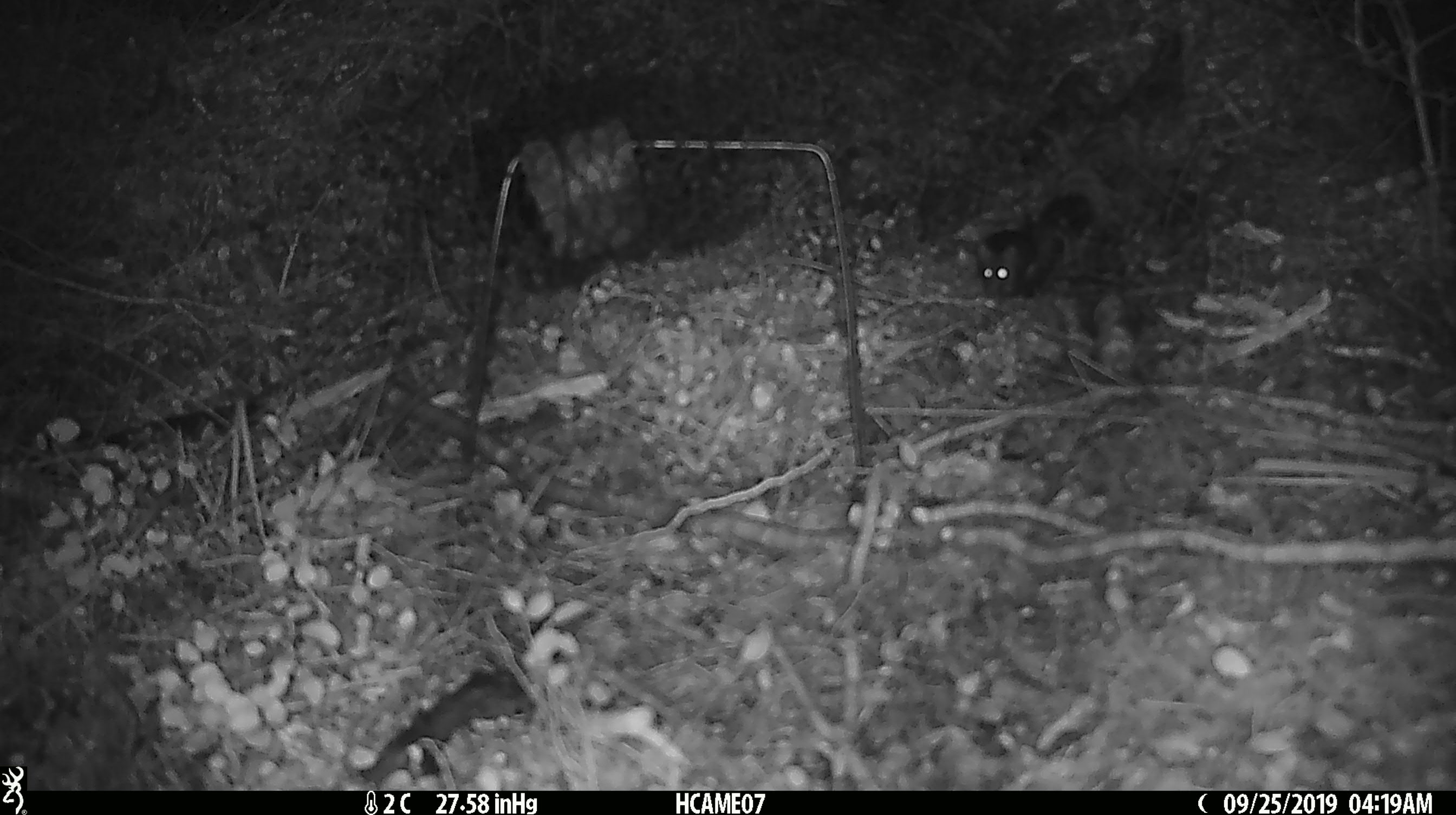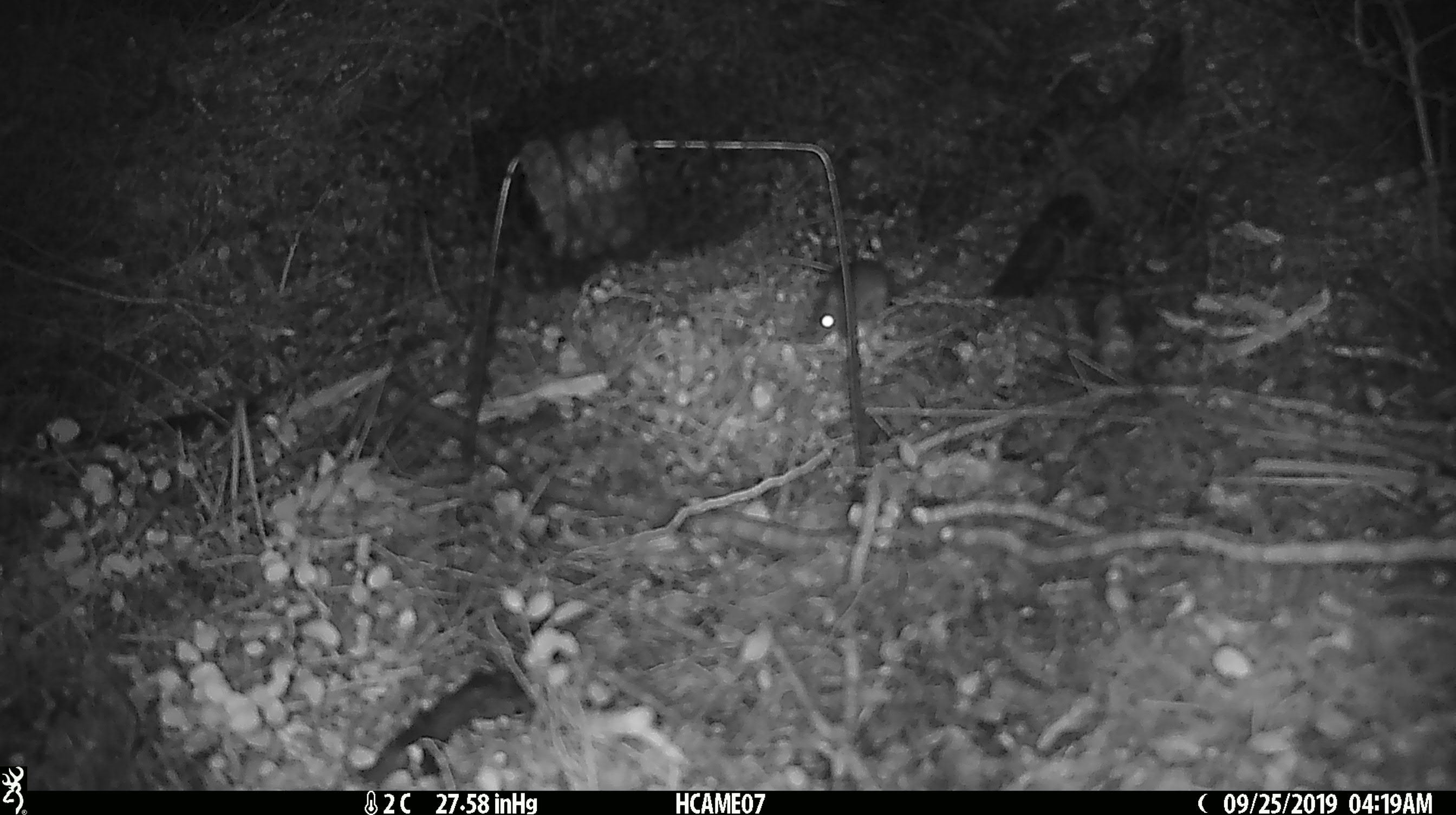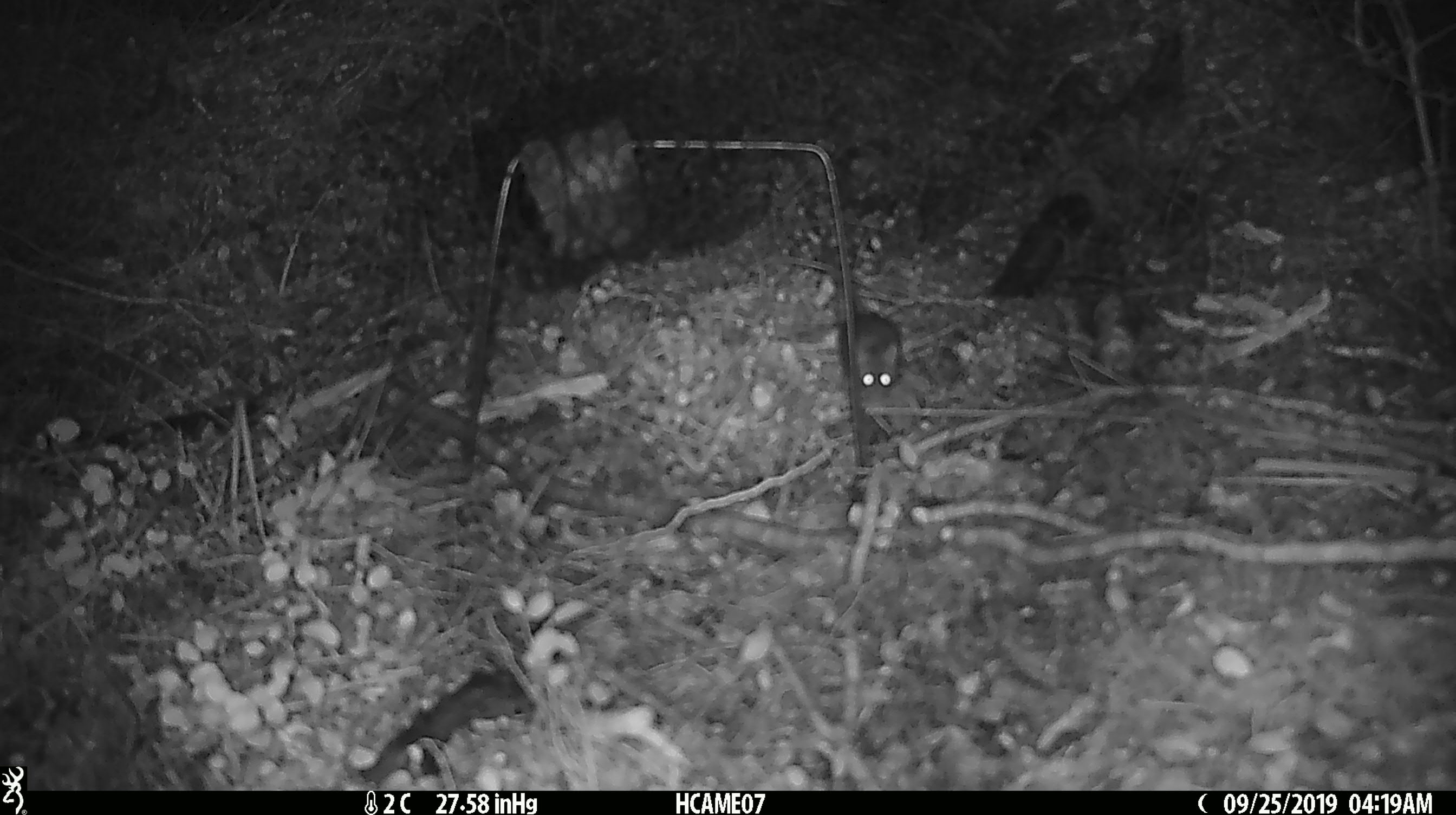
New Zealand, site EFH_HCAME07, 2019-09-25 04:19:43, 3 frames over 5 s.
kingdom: Animalia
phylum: Chordata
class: Mammalia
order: Rodentia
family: Muridae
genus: Mus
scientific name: Mus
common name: mouse